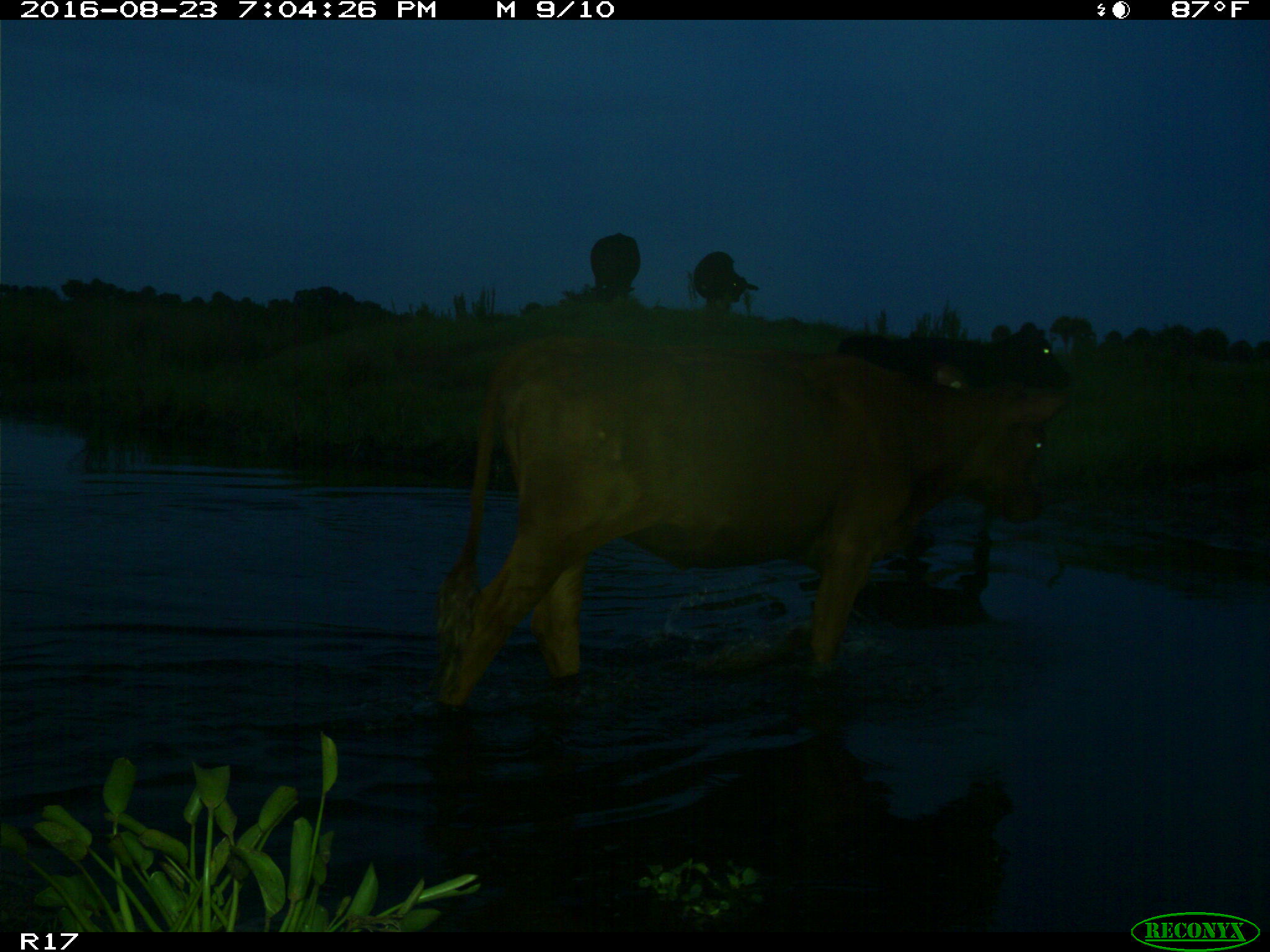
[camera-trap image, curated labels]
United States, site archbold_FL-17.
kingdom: Animalia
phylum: Chordata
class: Mammalia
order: Artiodactyla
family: Bovidae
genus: Bos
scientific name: Bos taurus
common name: domestic cow